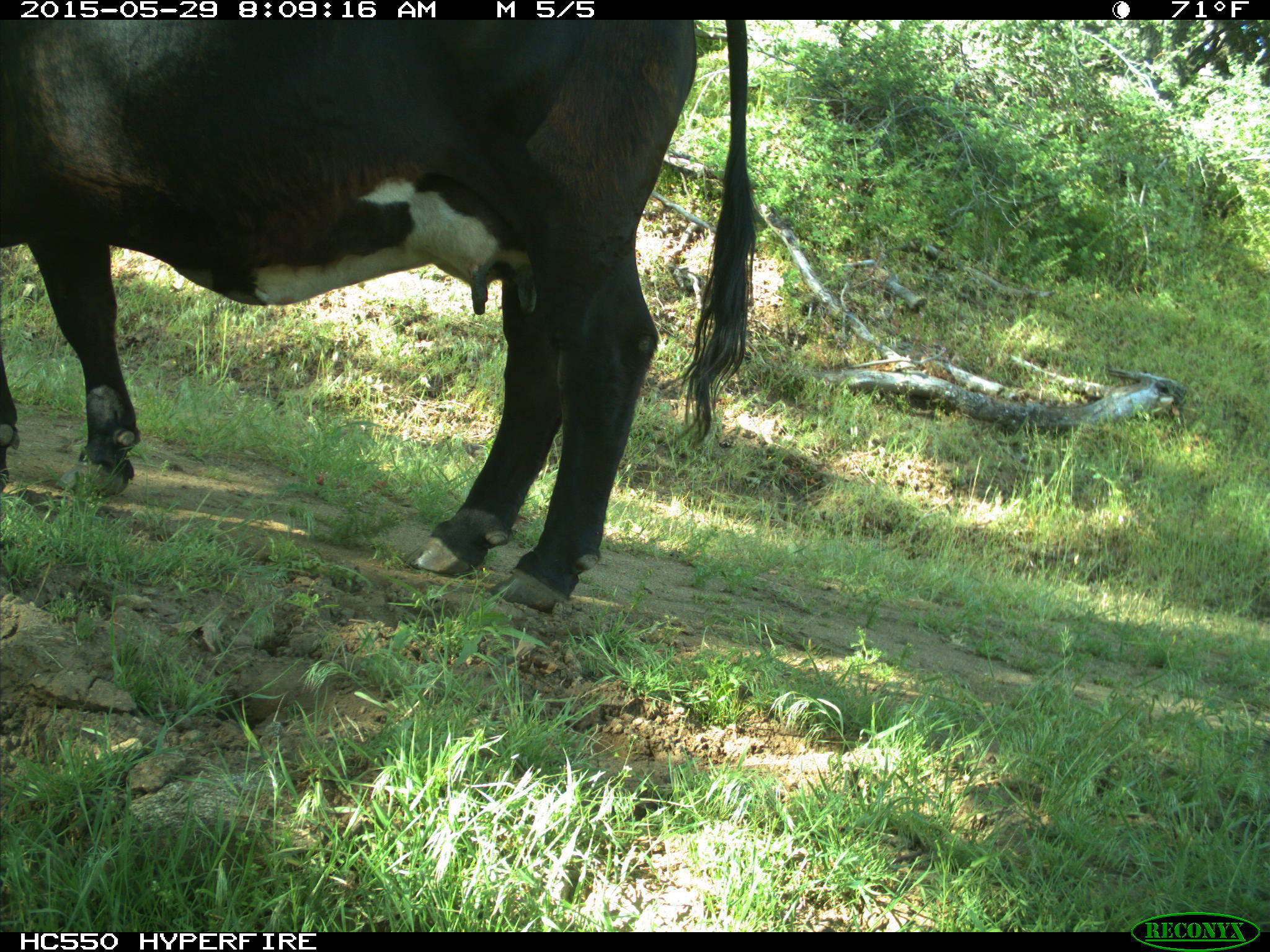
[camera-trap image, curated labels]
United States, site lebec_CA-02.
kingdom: Animalia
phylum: Chordata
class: Mammalia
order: Artiodactyla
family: Bovidae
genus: Bos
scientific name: Bos taurus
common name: domestic cow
Bos taurus (domestic cow).